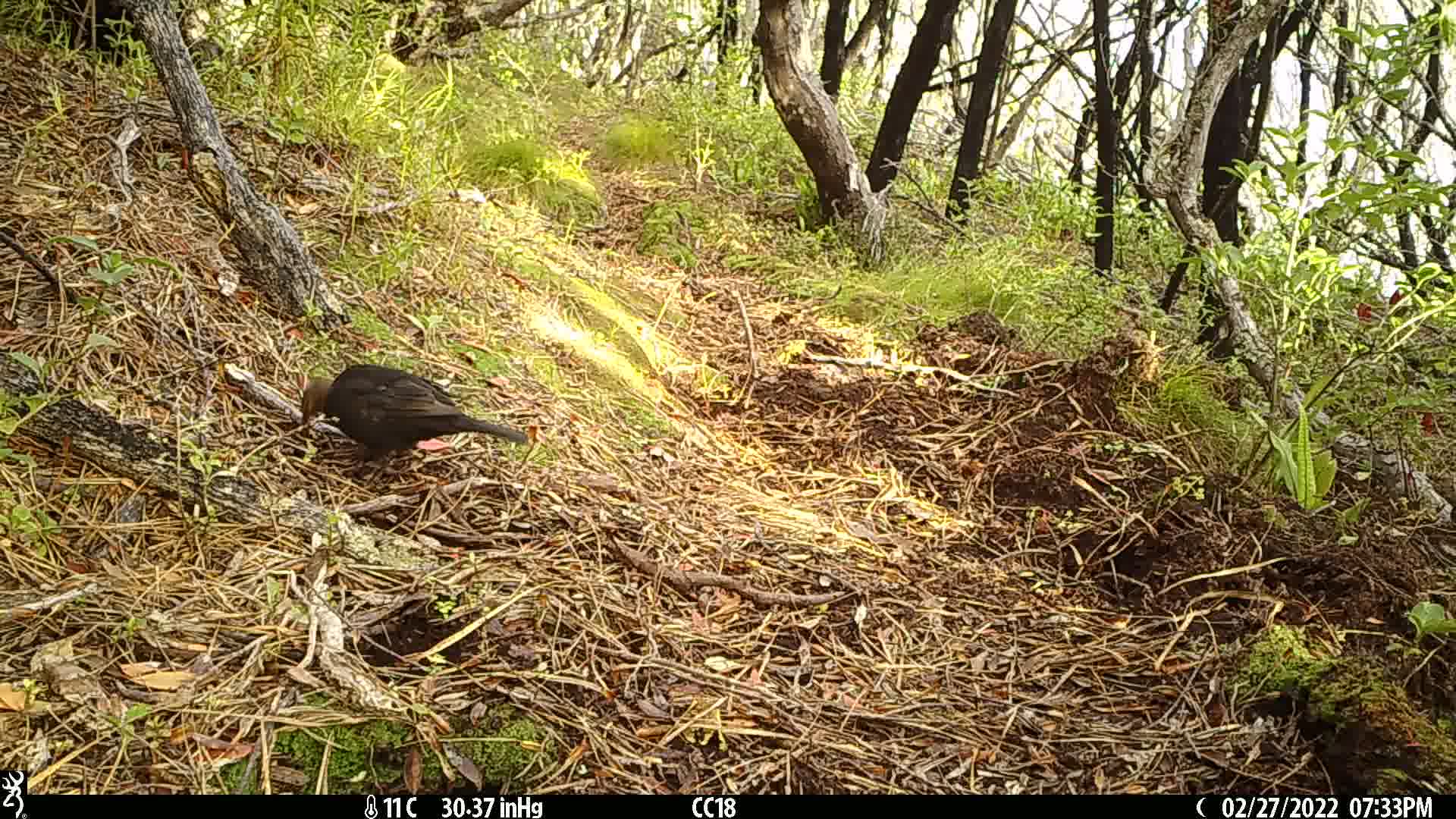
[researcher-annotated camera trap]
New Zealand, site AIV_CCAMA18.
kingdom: Animalia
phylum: Chordata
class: Aves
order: Passeriformes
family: Turdidae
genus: Turdus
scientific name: Turdus merula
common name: eurasian blackbird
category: blackbird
Blackbird (eurasian blackbird) (Turdus merula).